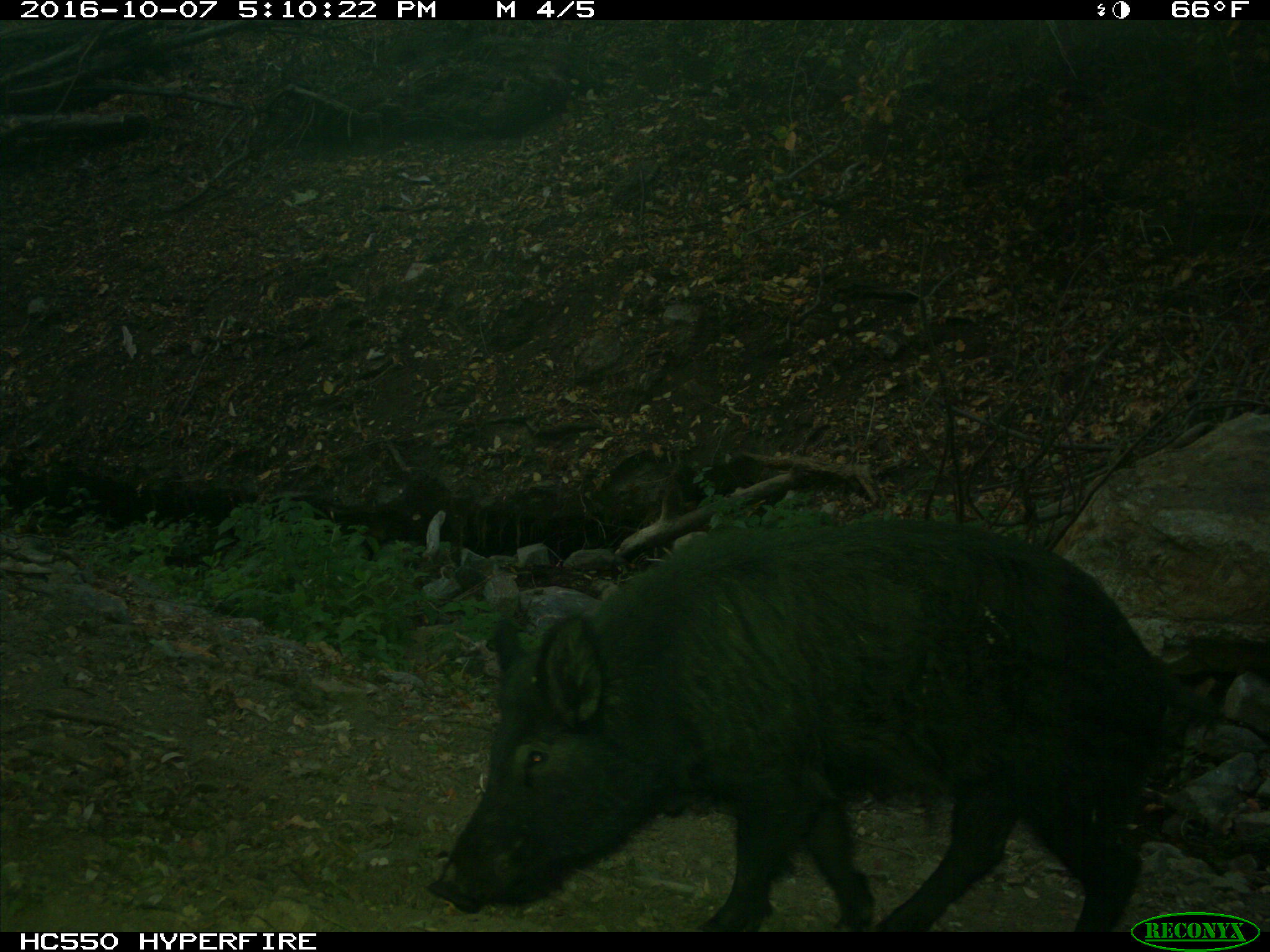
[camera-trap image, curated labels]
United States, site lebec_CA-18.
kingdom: Animalia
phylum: Chordata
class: Mammalia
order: Artiodactyla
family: Suidae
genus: Sus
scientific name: Sus scrofa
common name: wild boar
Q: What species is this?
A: Sus scrofa (wild boar).